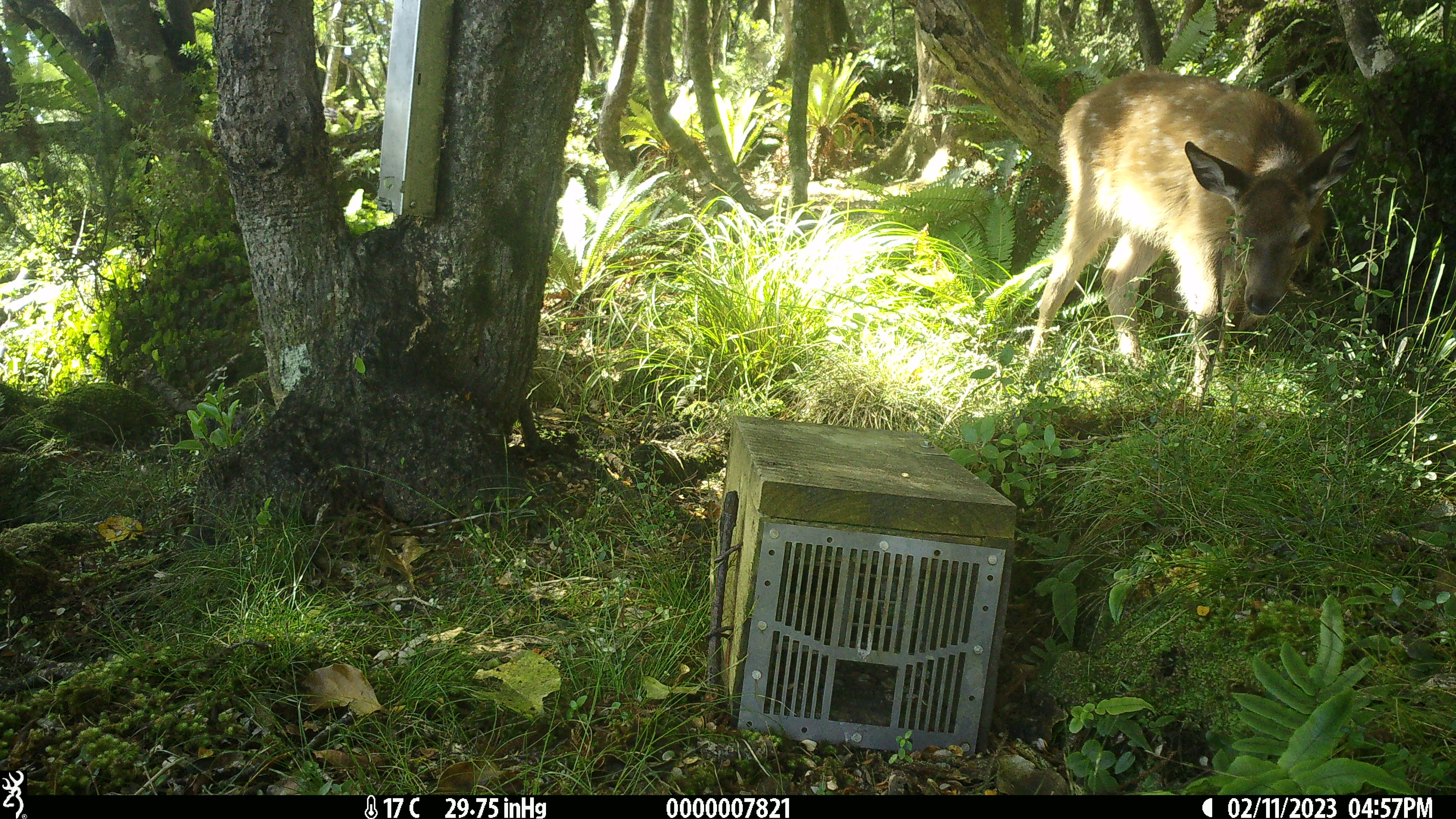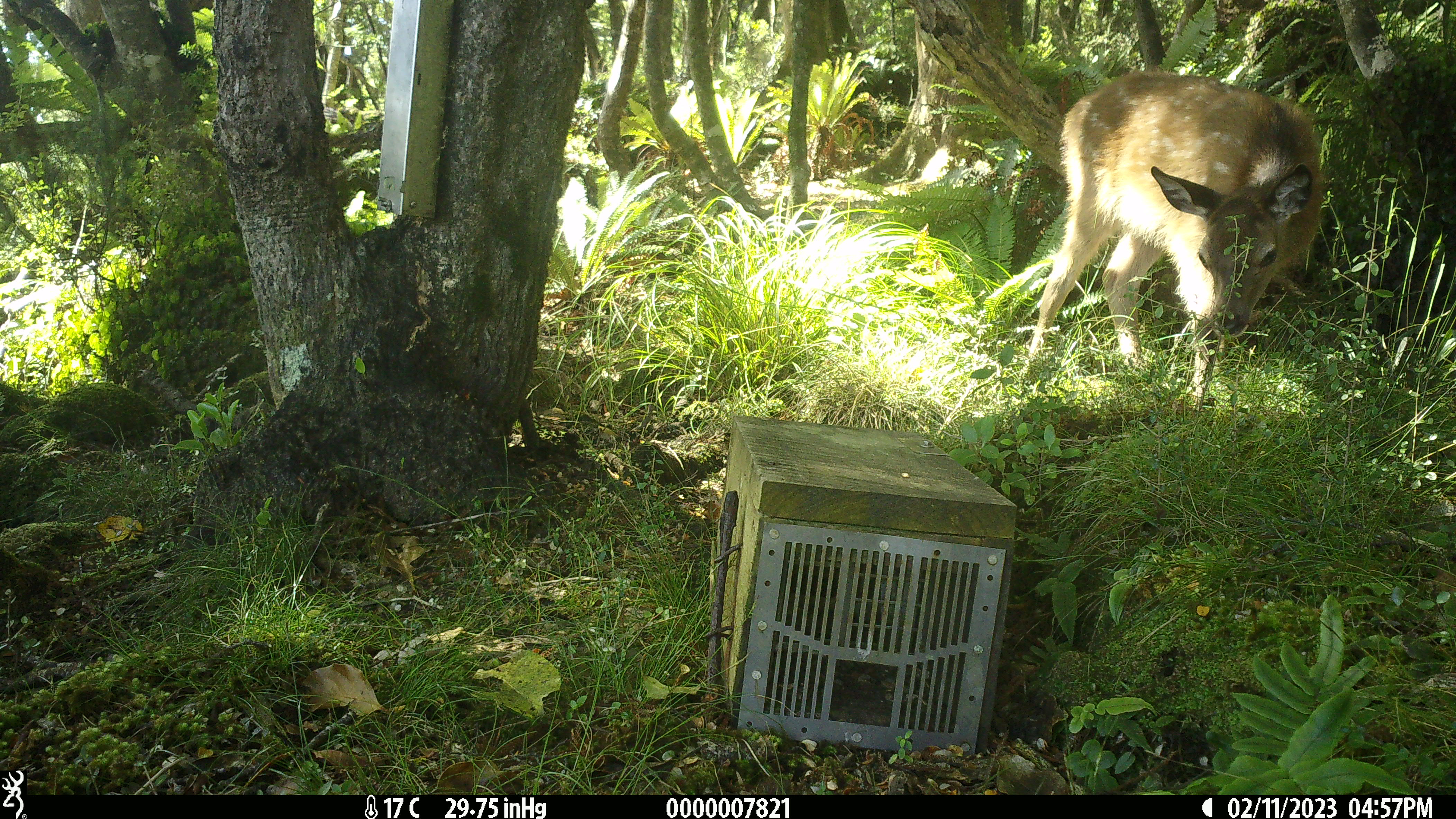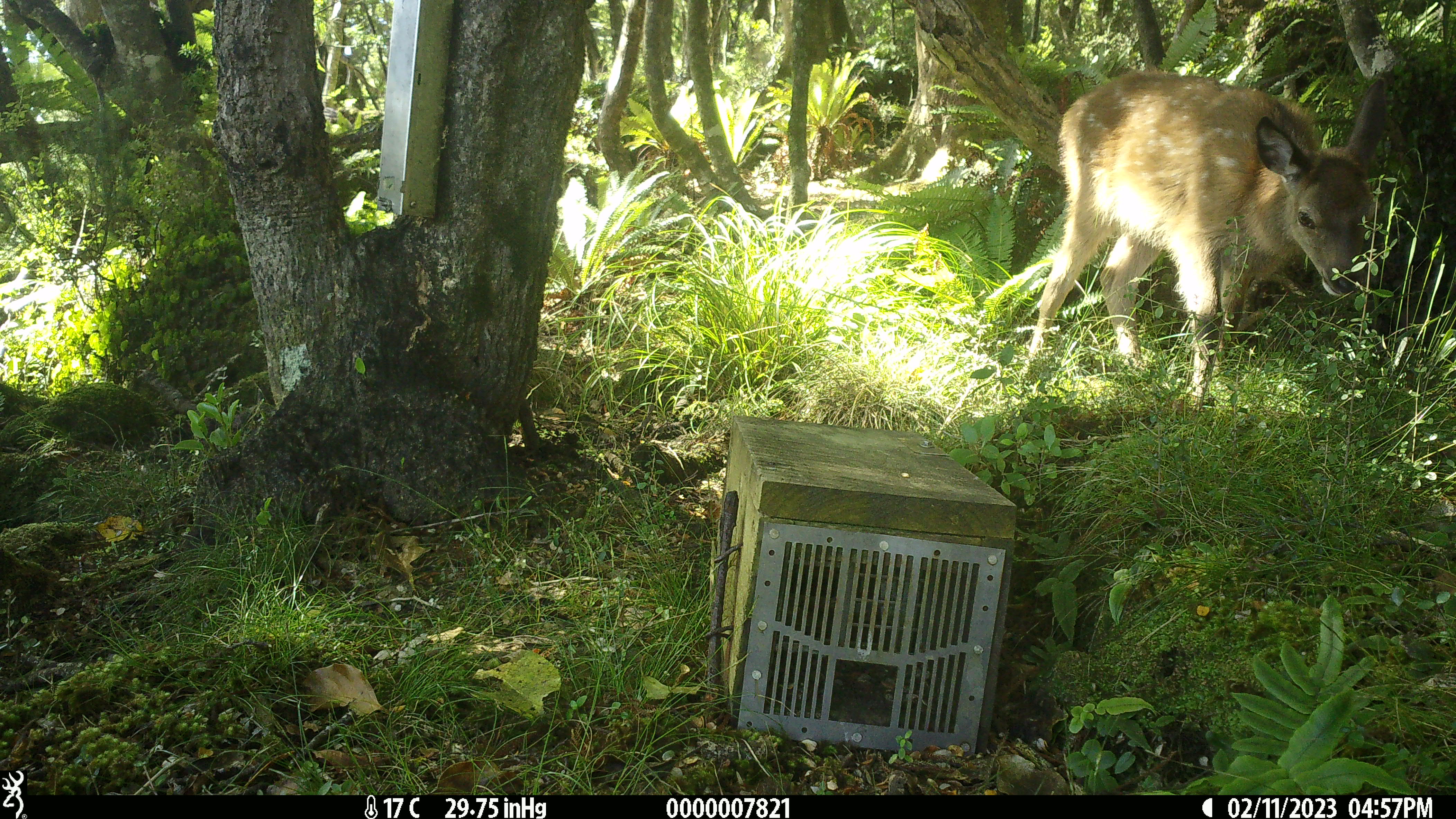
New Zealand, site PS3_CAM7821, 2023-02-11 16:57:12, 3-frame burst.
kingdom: Animalia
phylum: Chordata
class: Mammalia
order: Artiodactyla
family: Cervidae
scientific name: Cervidae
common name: deer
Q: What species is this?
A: Deer (Cervidae).